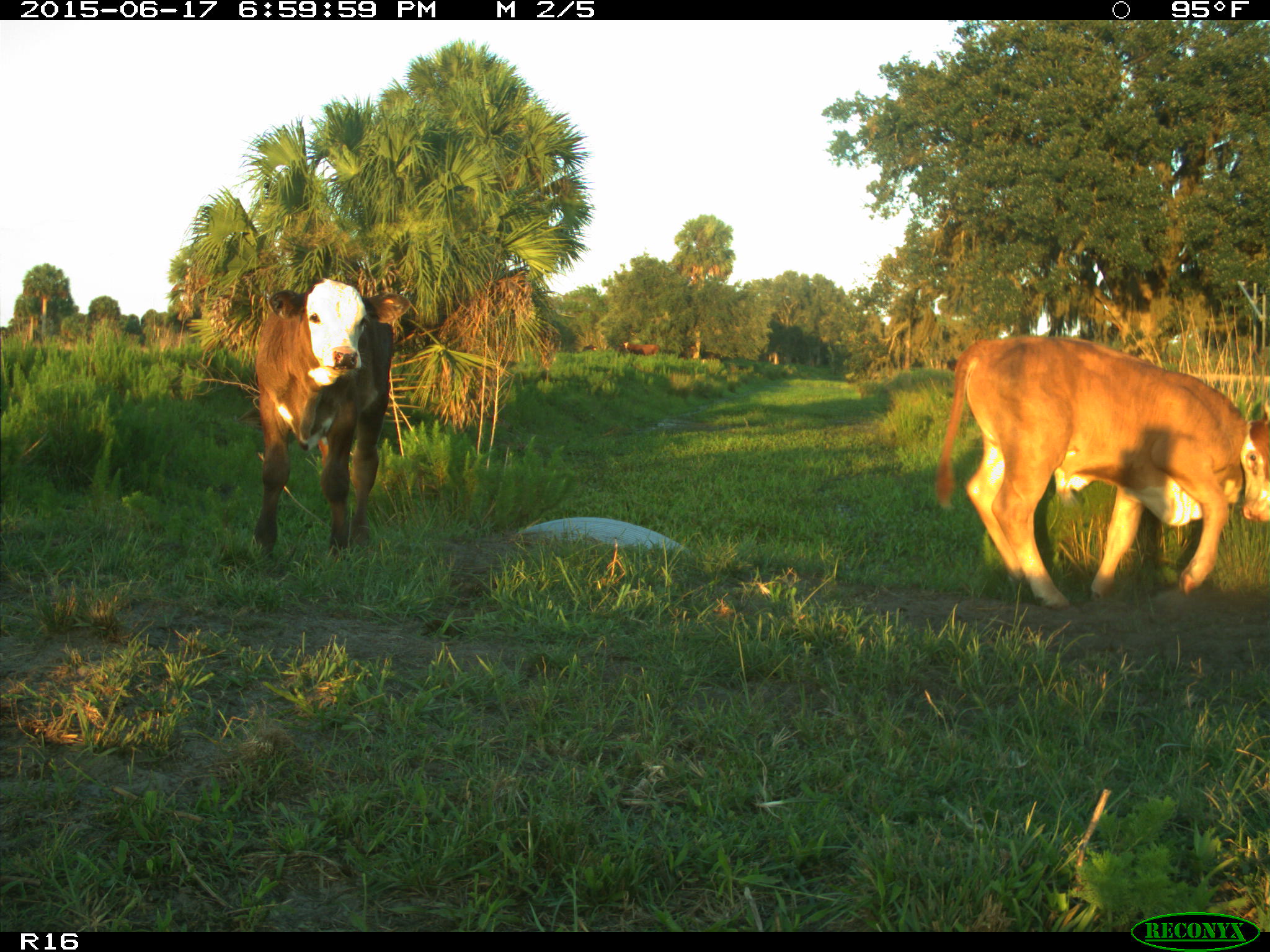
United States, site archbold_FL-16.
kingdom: Animalia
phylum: Chordata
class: Mammalia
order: Artiodactyla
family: Bovidae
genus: Bos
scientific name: Bos taurus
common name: domestic cow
Bos taurus (domestic cow).